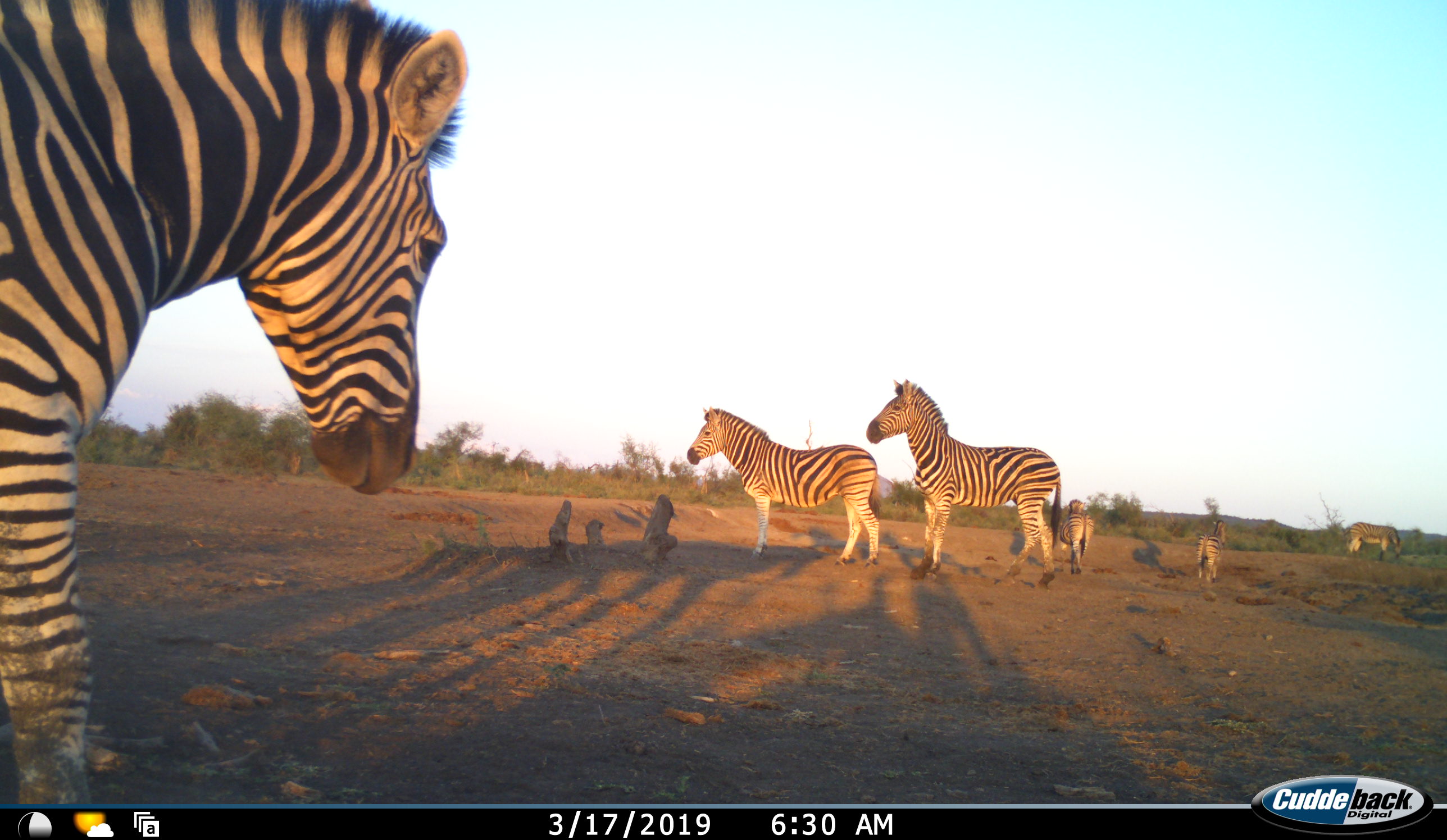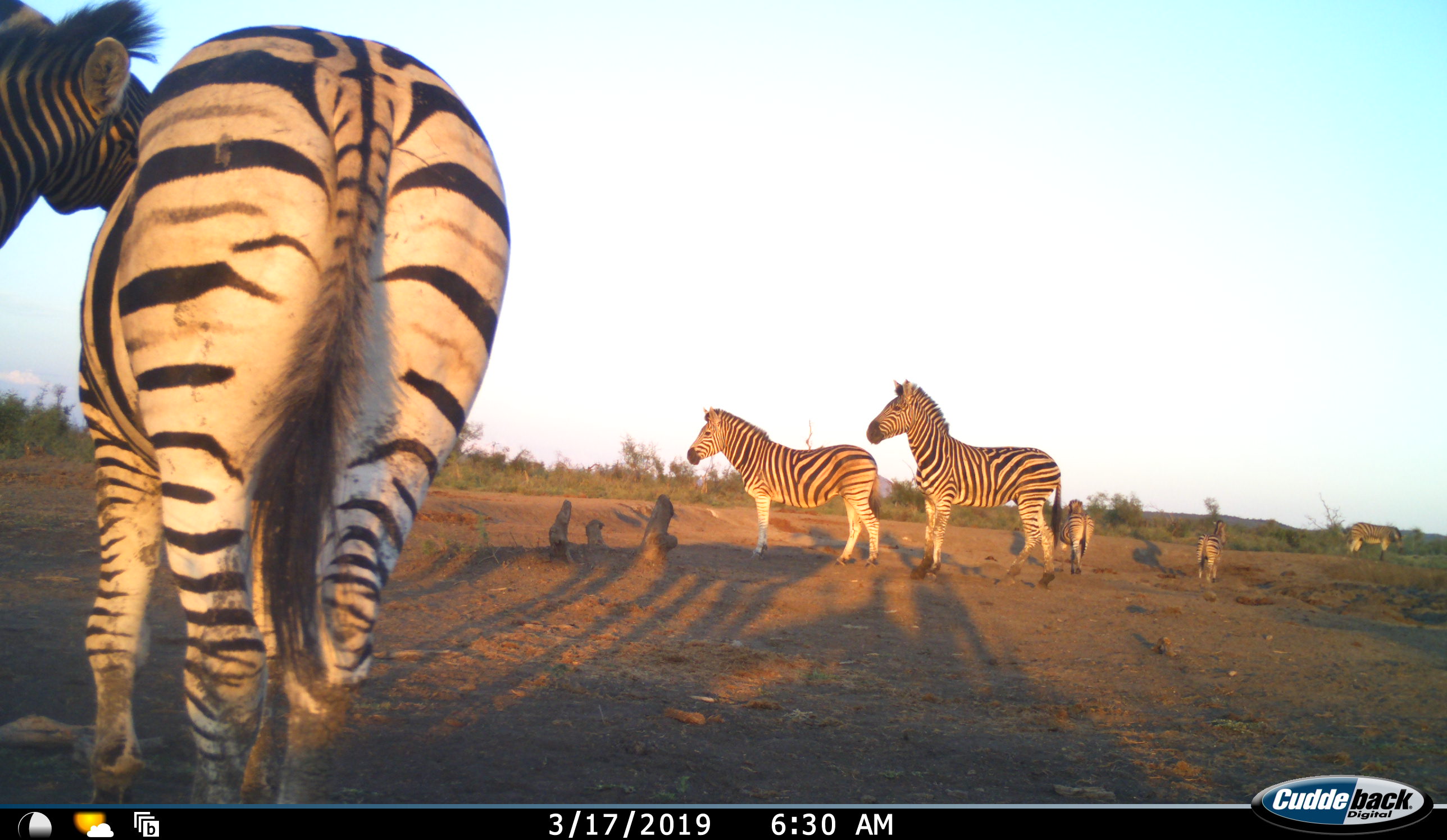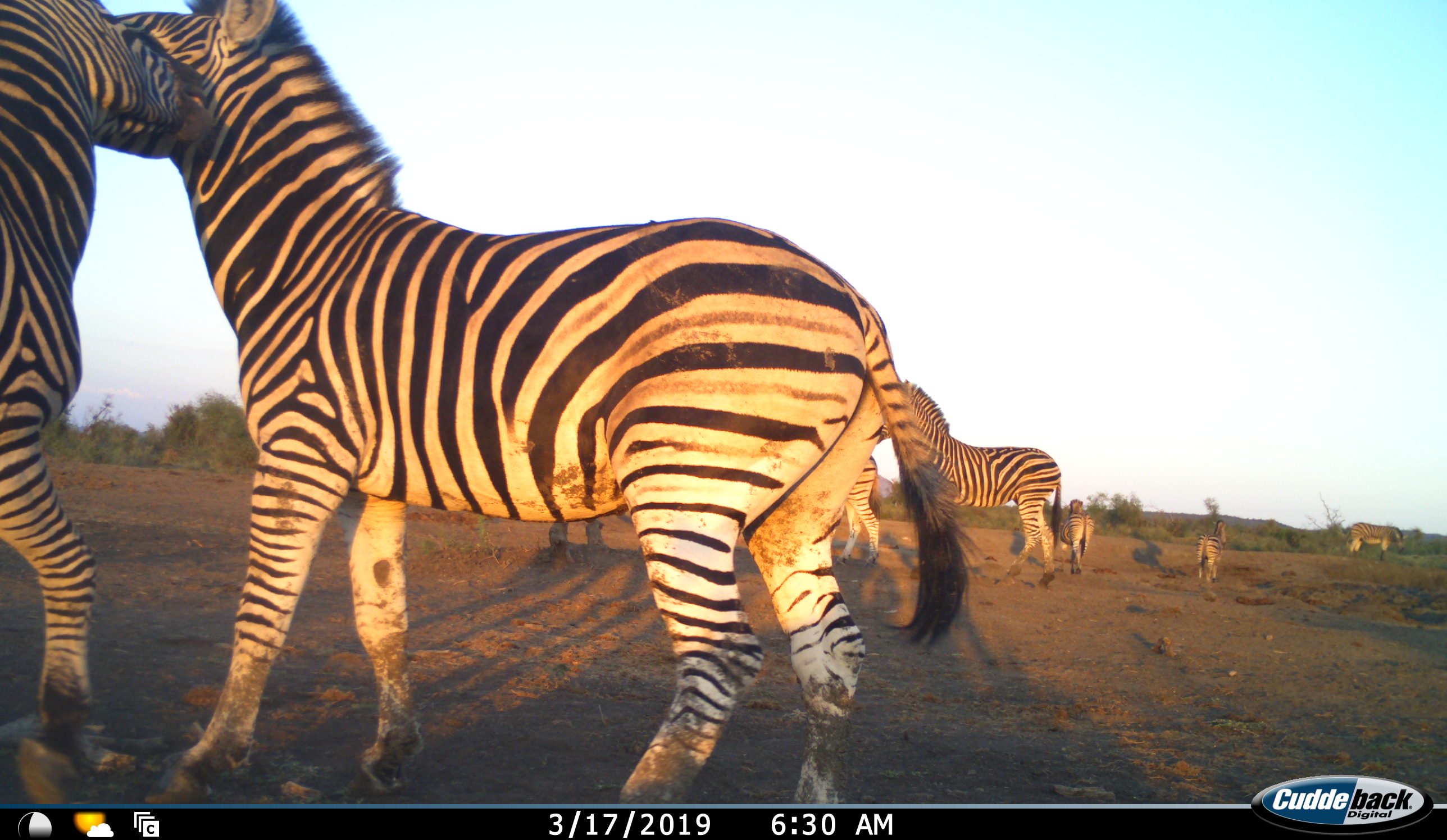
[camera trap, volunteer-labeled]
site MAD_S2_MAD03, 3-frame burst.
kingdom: Animalia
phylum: Chordata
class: Mammalia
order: Perissodactyla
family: Equidae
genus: Equus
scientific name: Equus quagga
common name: plains zebra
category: zebraplains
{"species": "zebraplains (plains zebra) (Equus quagga)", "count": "7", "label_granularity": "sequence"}